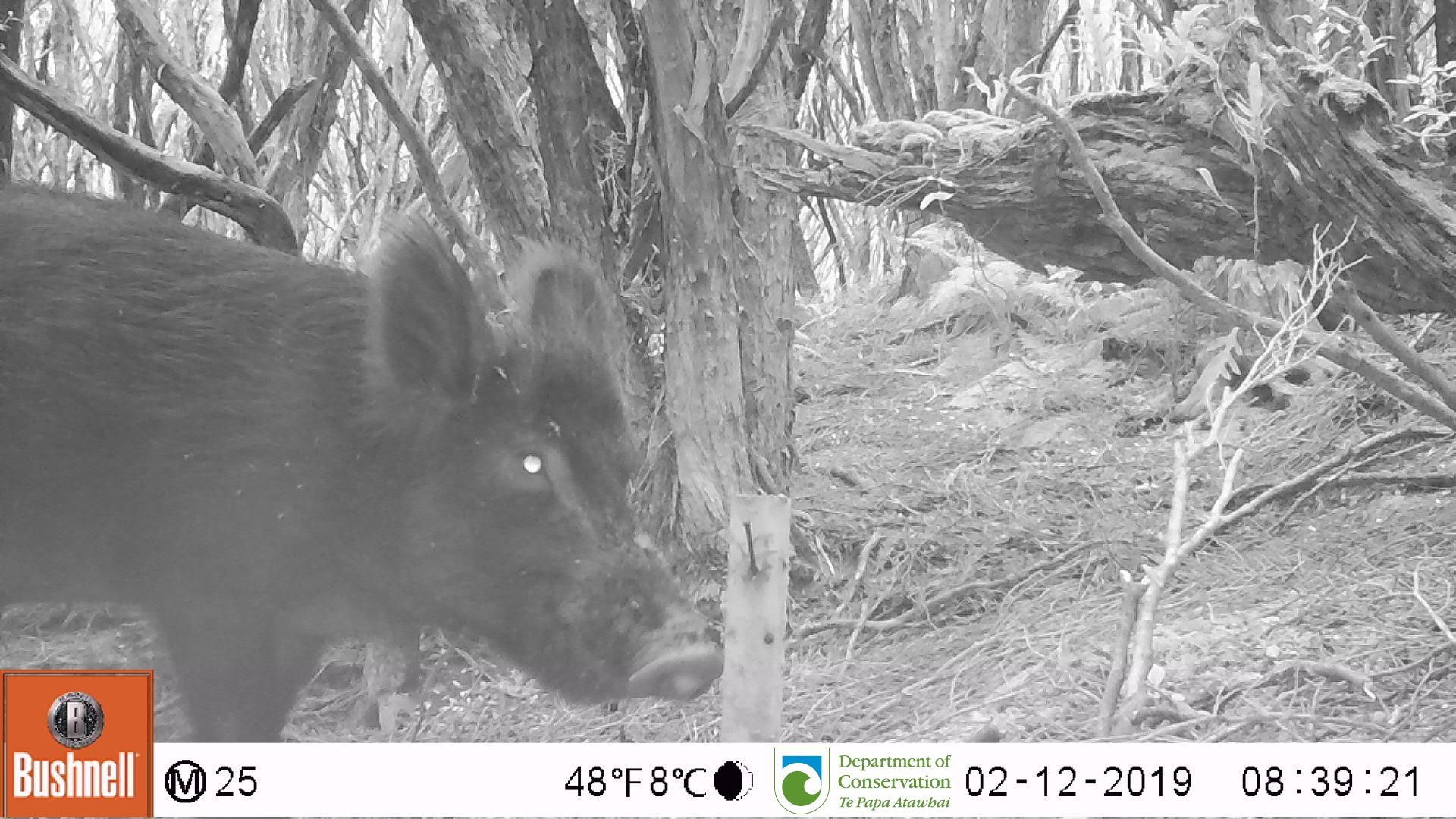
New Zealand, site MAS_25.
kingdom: Animalia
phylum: Chordata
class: Mammalia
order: Artiodactyla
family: Suidae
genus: Sus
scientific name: Sus scrofa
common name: pig